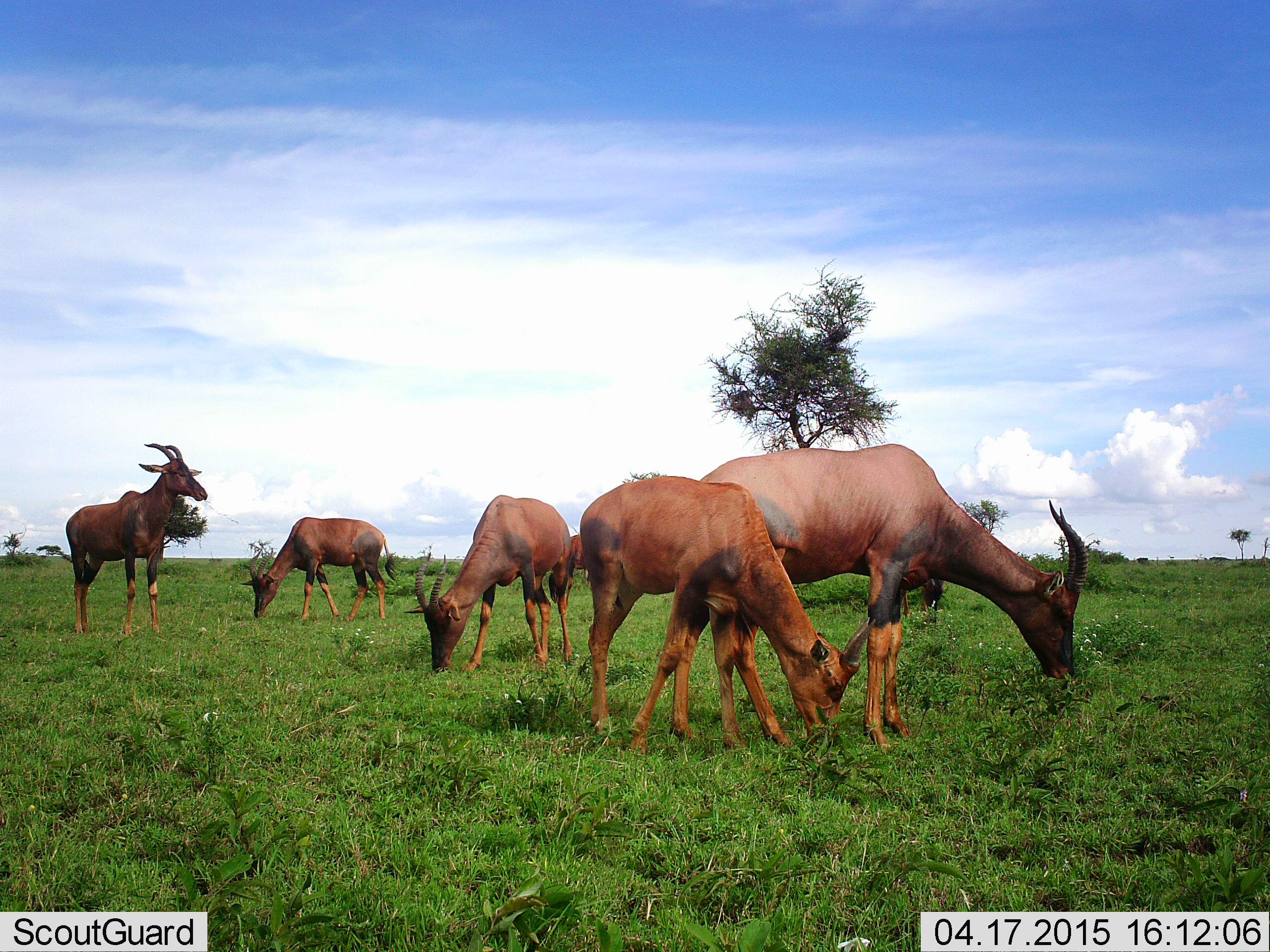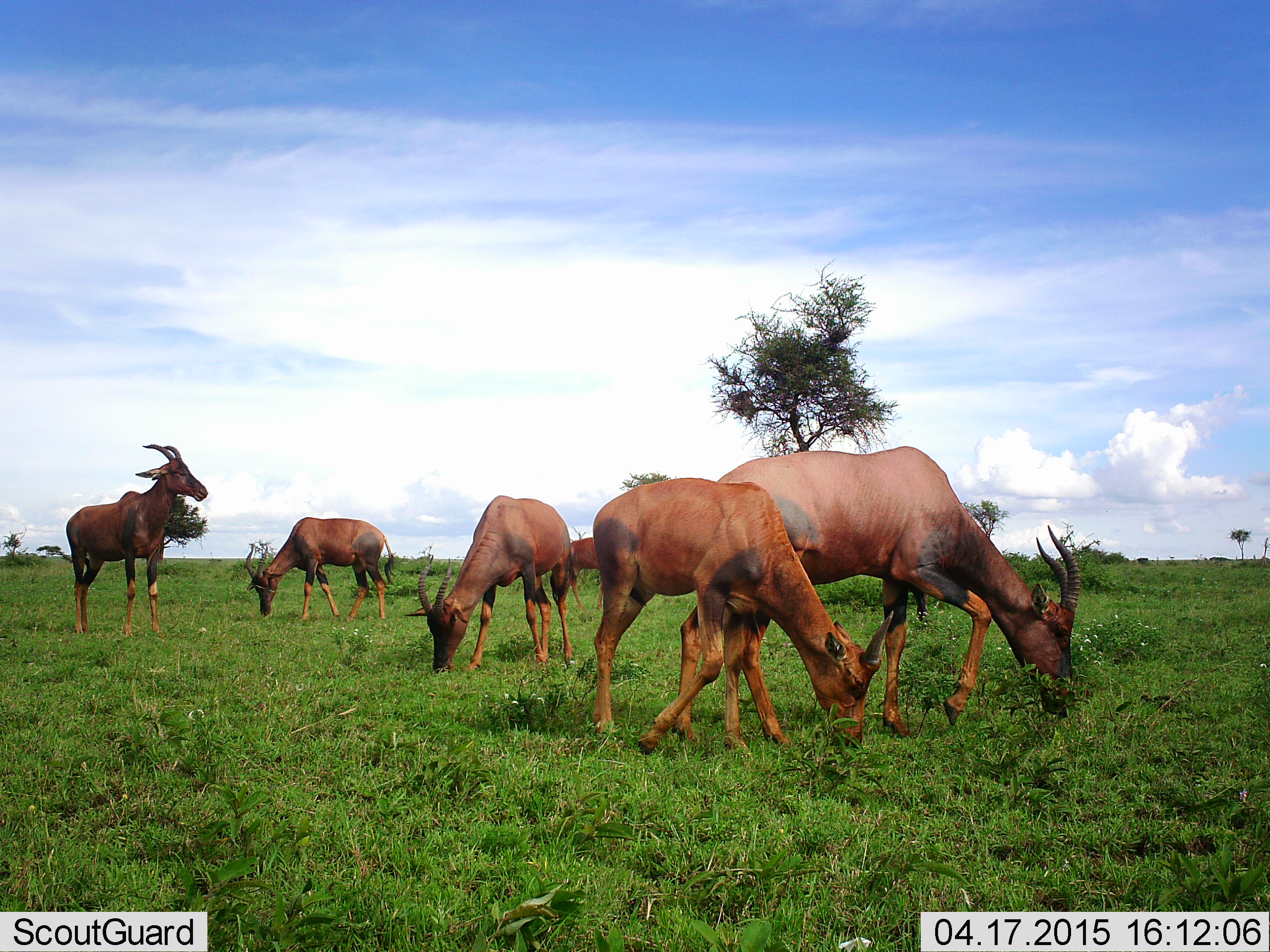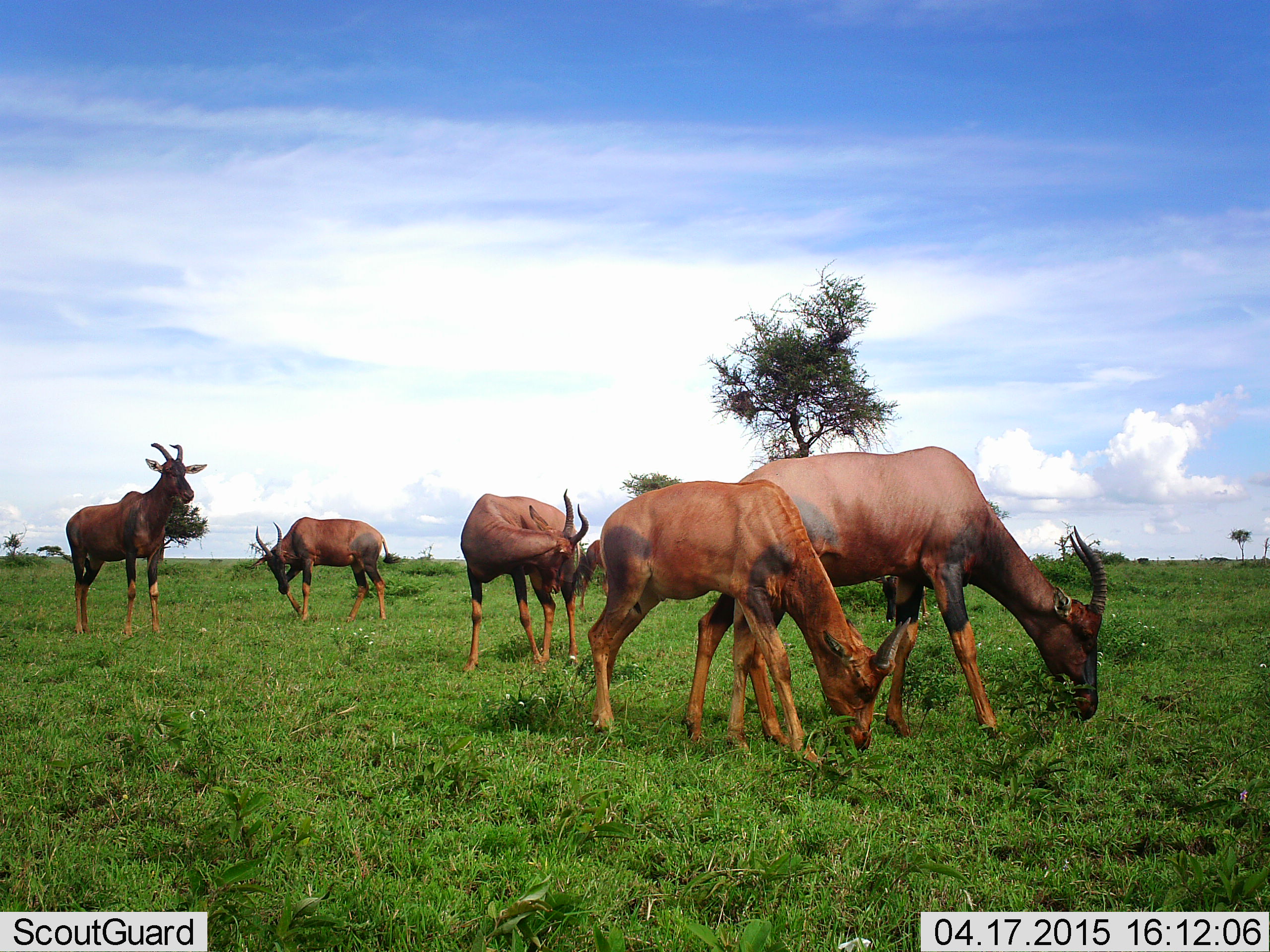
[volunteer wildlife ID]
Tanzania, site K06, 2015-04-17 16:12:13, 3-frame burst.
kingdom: Animalia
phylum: Chordata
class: Mammalia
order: Artiodactyla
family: Bovidae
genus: Damaliscus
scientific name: Damaliscus lunatus jimela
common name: topi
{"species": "topi (Damaliscus lunatus jimela)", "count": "6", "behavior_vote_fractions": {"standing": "70%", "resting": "0%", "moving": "20%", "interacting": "0%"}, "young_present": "40%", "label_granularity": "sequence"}